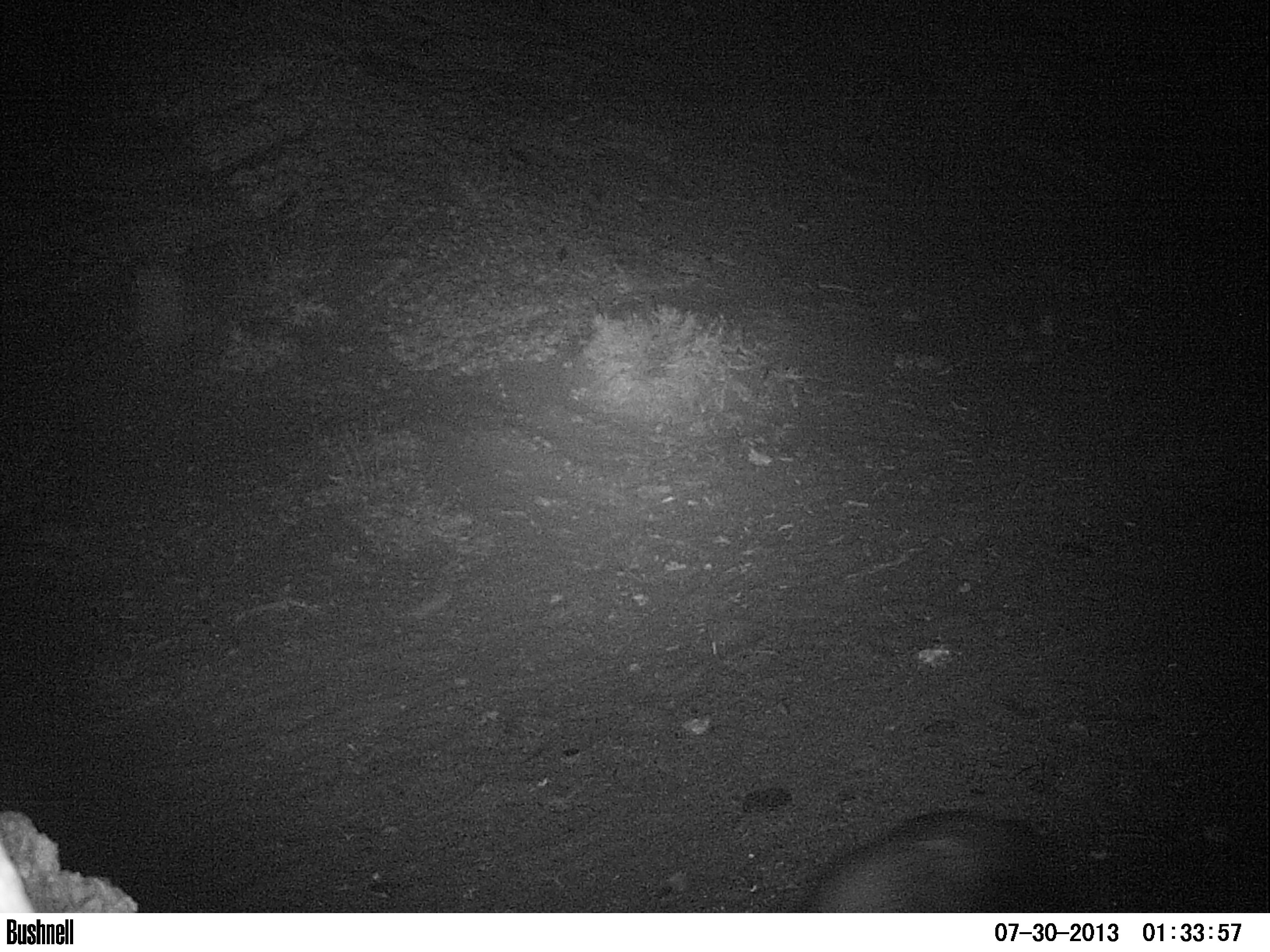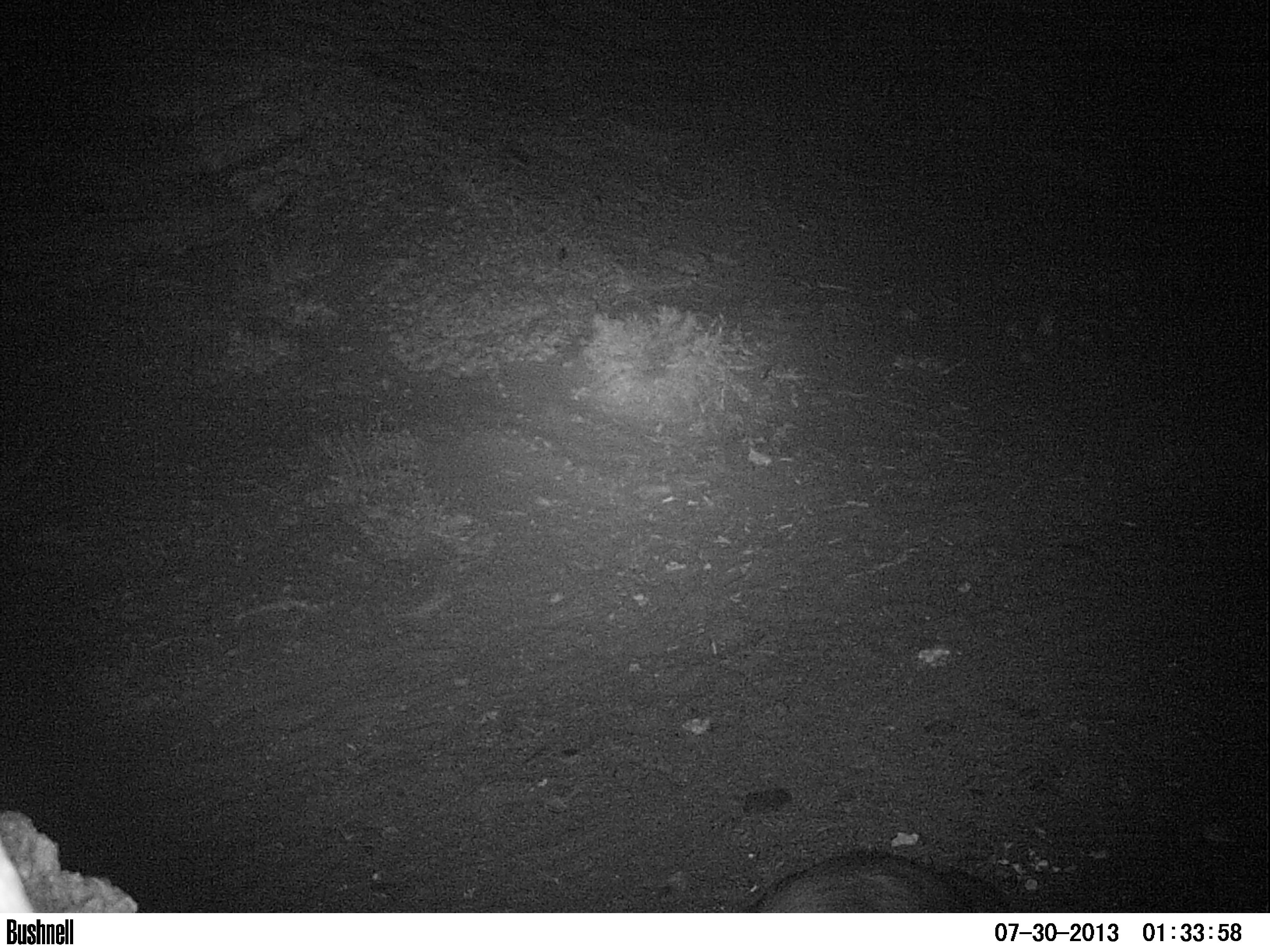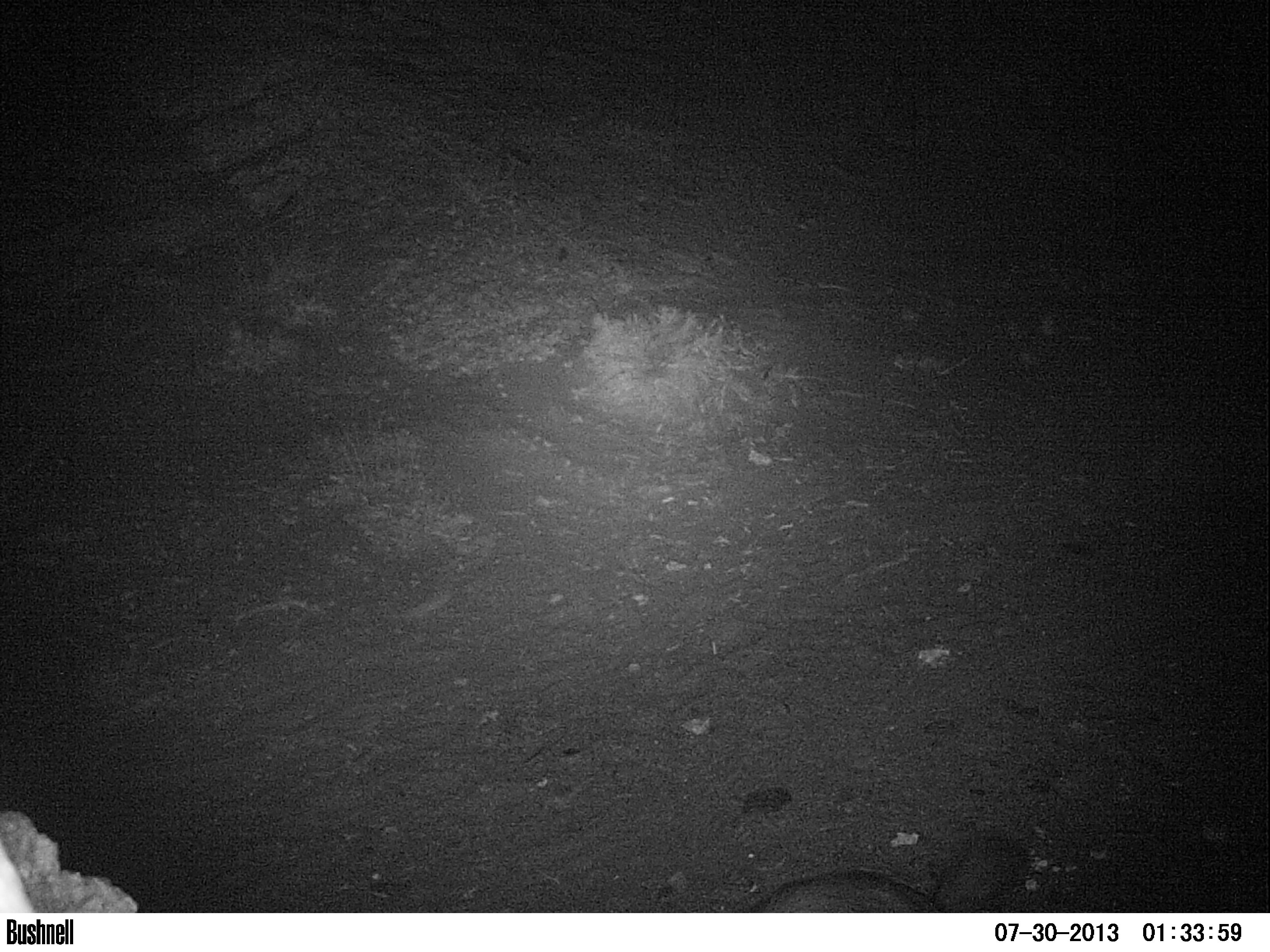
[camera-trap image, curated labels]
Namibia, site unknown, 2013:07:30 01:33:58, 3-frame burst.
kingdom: Animalia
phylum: Chordata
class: Mammalia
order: Carnivora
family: Hyaenidae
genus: Parahyaena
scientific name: Parahyaena brunnea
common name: brown hyena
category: hyaena brunnea